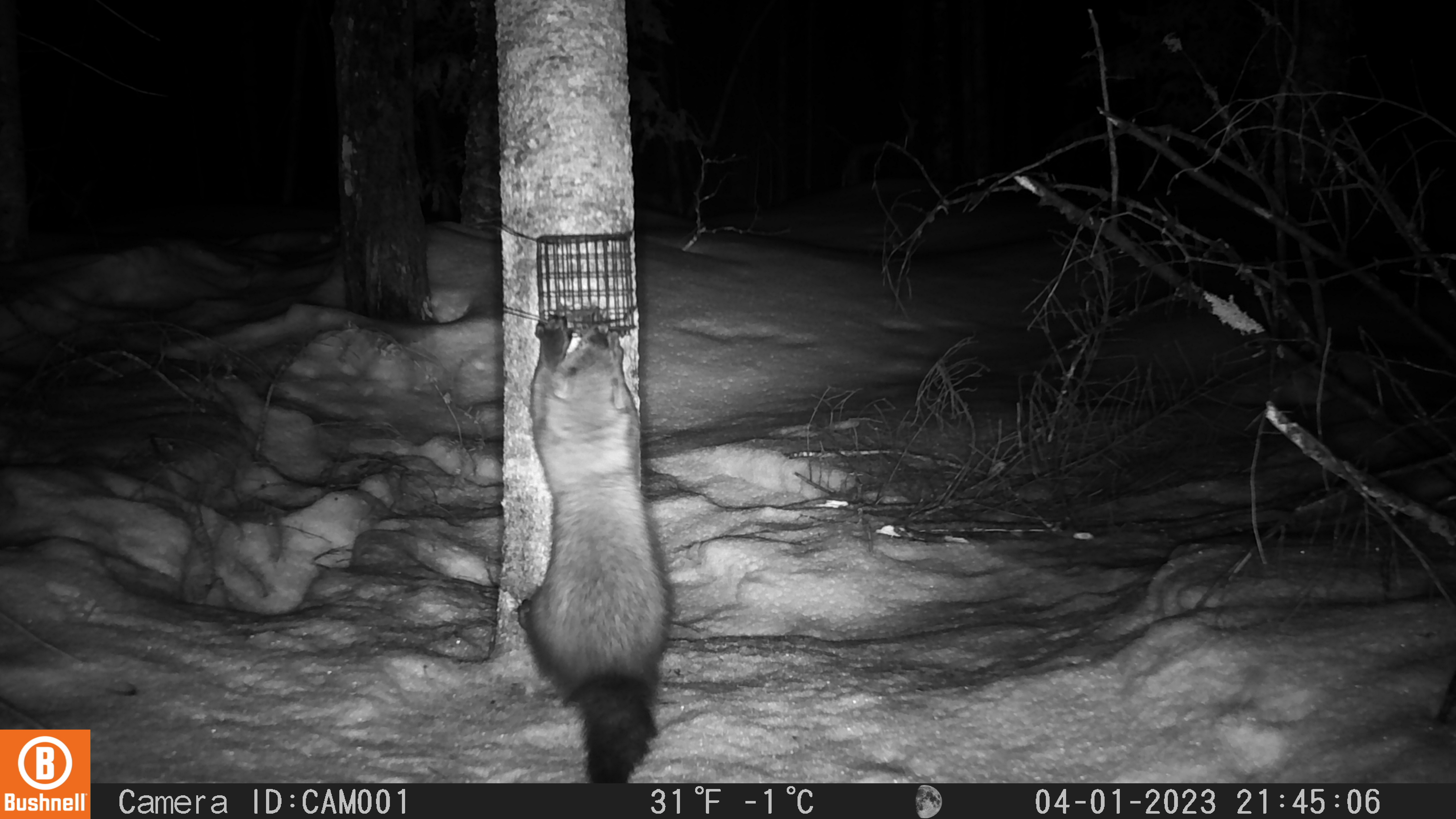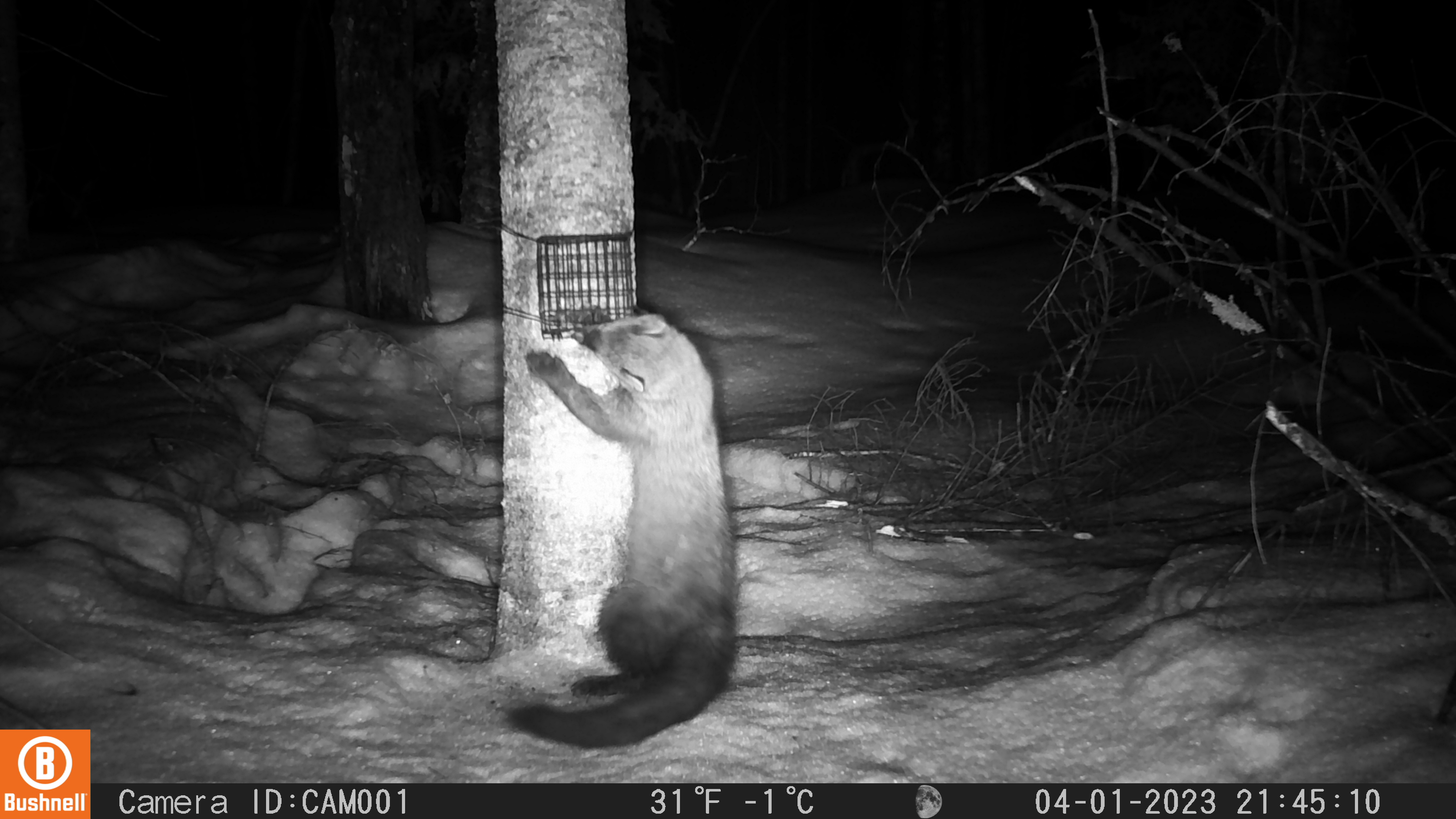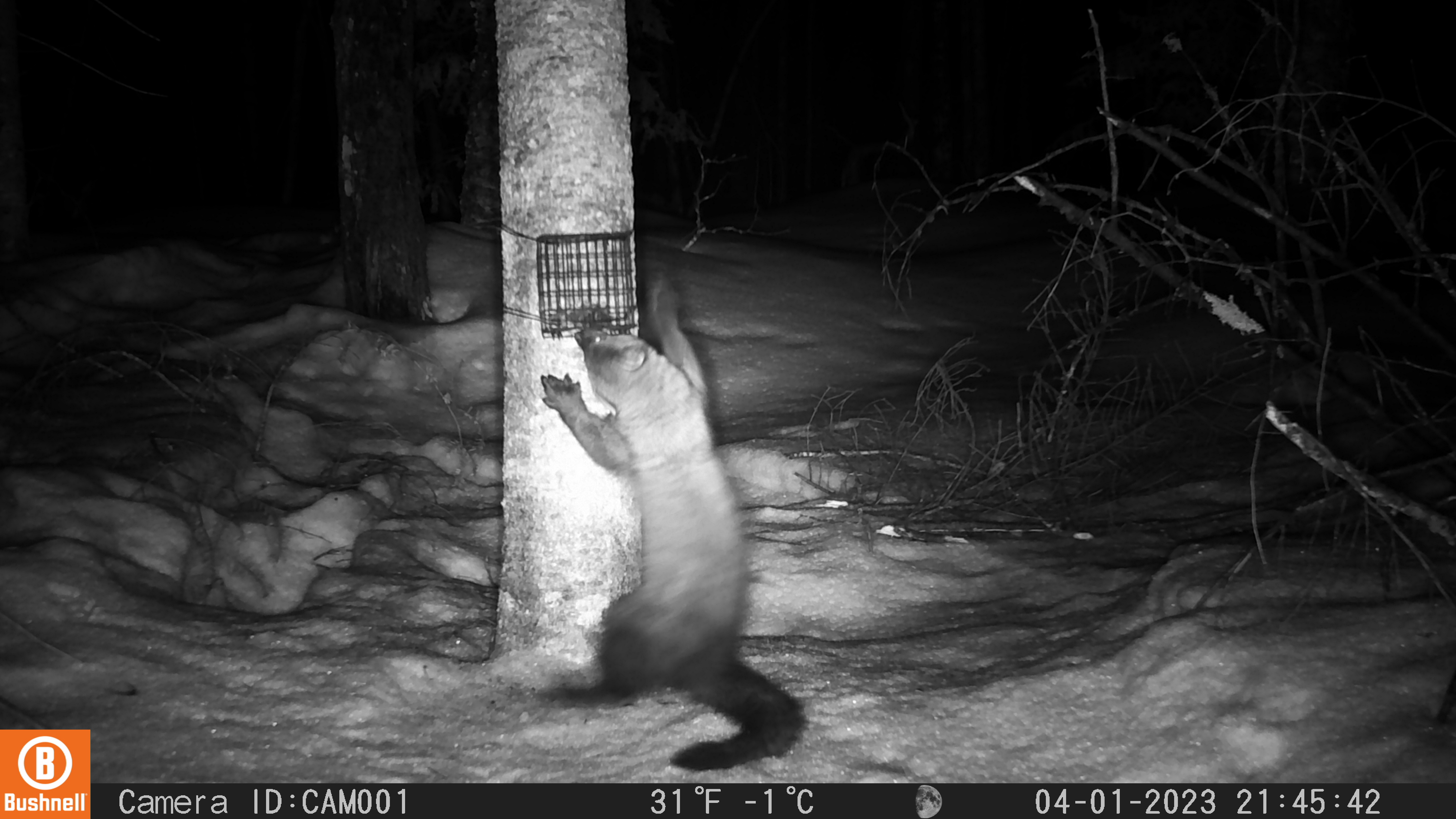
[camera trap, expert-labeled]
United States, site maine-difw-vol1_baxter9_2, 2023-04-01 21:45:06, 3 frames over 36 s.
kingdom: Animalia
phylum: Chordata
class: Mammalia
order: Carnivora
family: Mustelidae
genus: Pekania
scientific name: Pekania pennanti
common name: fisher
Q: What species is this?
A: Fisher (Pekania pennanti).